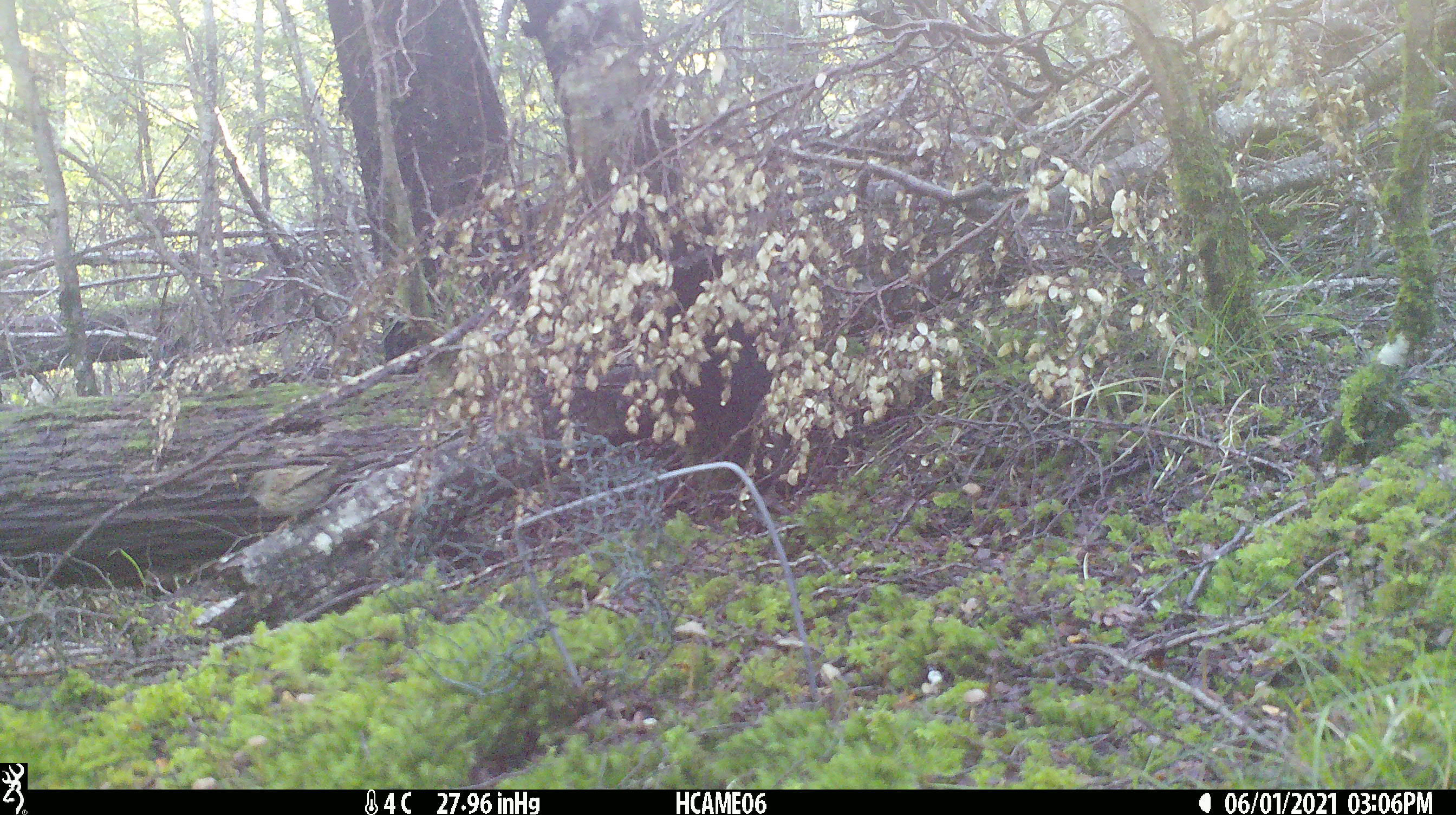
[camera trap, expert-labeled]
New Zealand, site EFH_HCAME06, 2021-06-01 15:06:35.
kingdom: Animalia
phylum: Chordata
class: Aves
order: Passeriformes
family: Prunellidae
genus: Prunella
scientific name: Prunella modularis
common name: dunnock